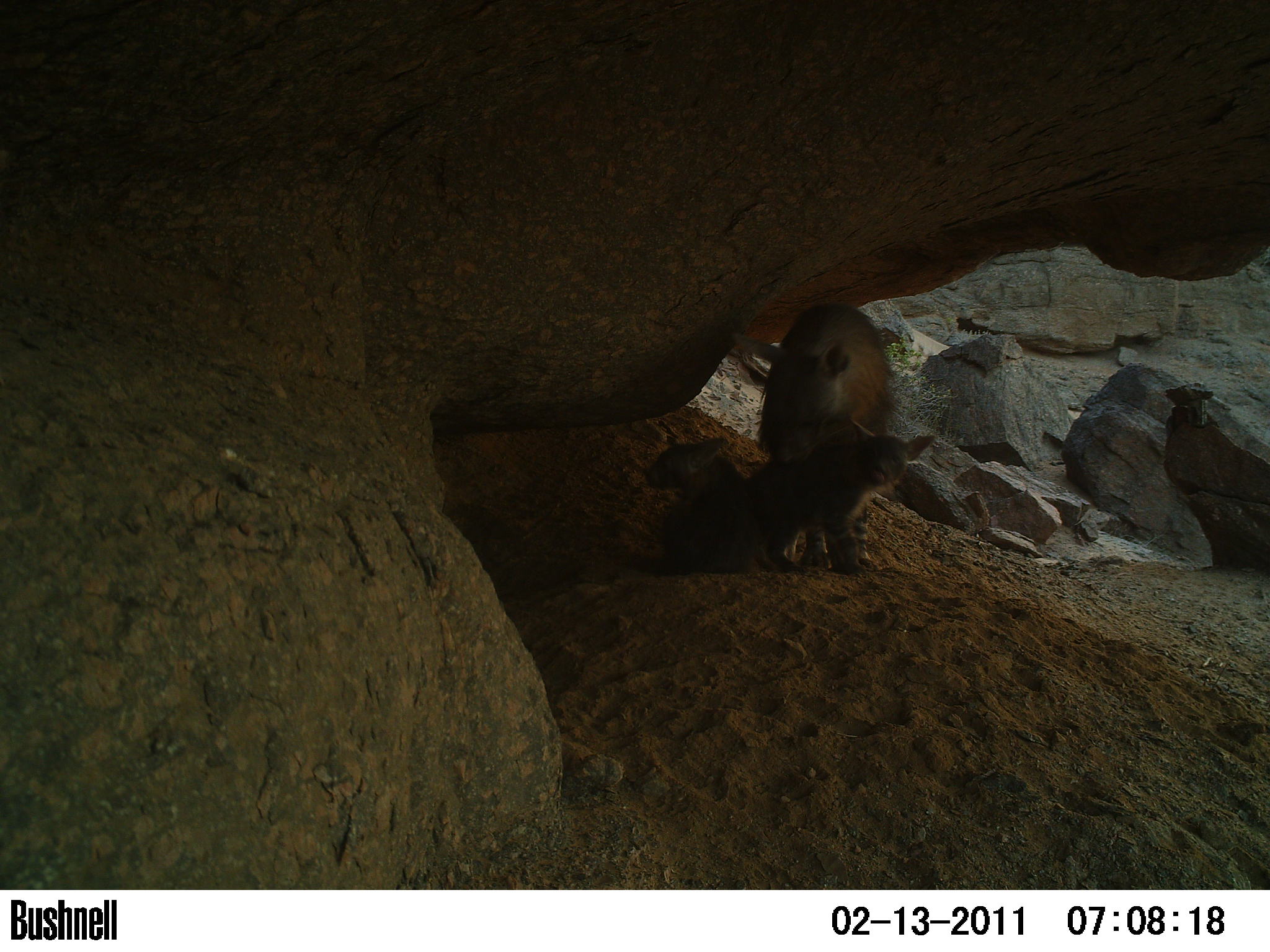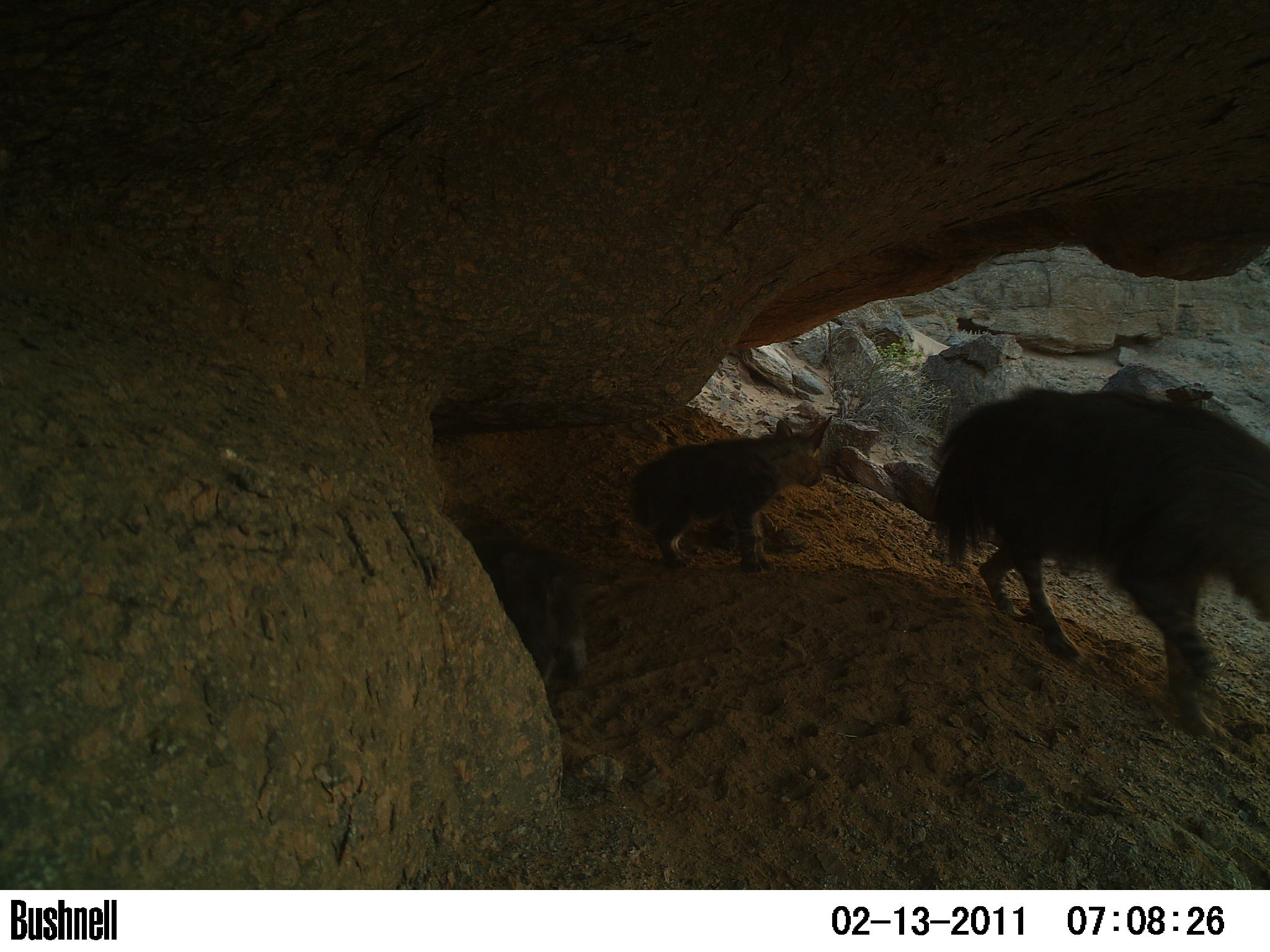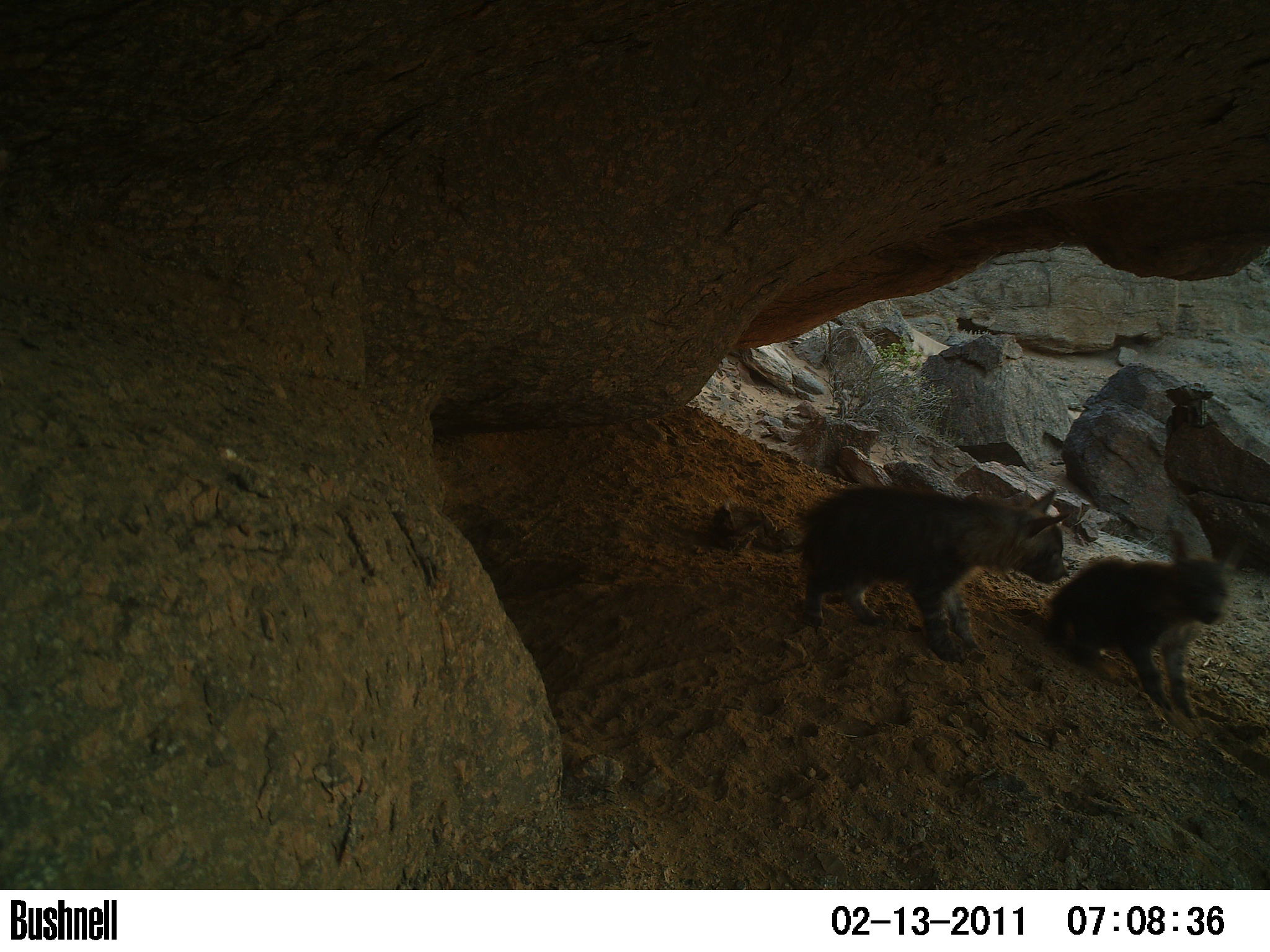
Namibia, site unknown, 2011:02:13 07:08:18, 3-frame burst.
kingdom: Animalia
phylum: Chordata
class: Mammalia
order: Carnivora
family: Hyaenidae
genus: Parahyaena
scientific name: Parahyaena brunnea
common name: brown hyena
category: hyaena brunnea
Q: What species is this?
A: Hyaena brunnea (brown hyena) (Parahyaena brunnea).